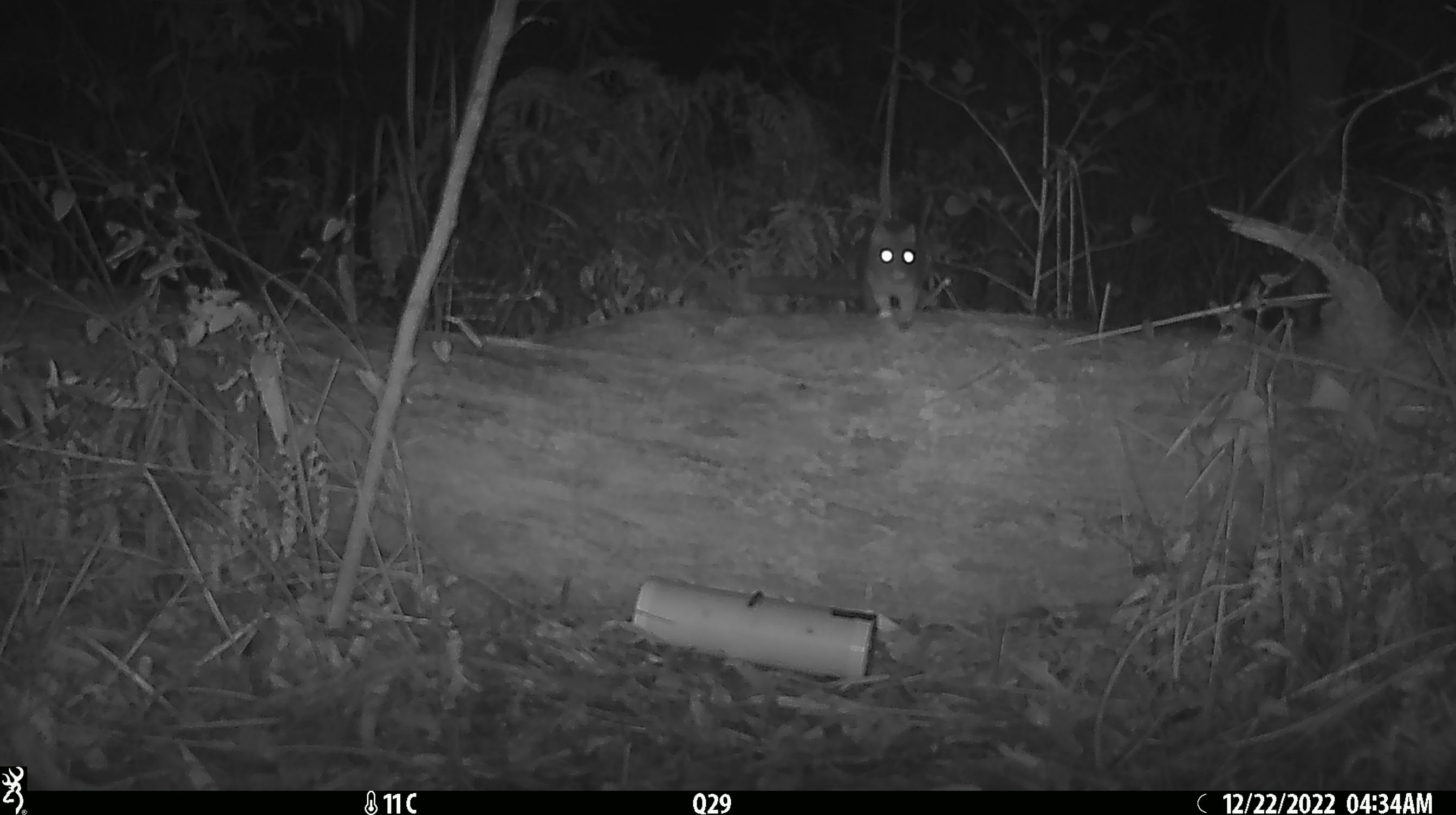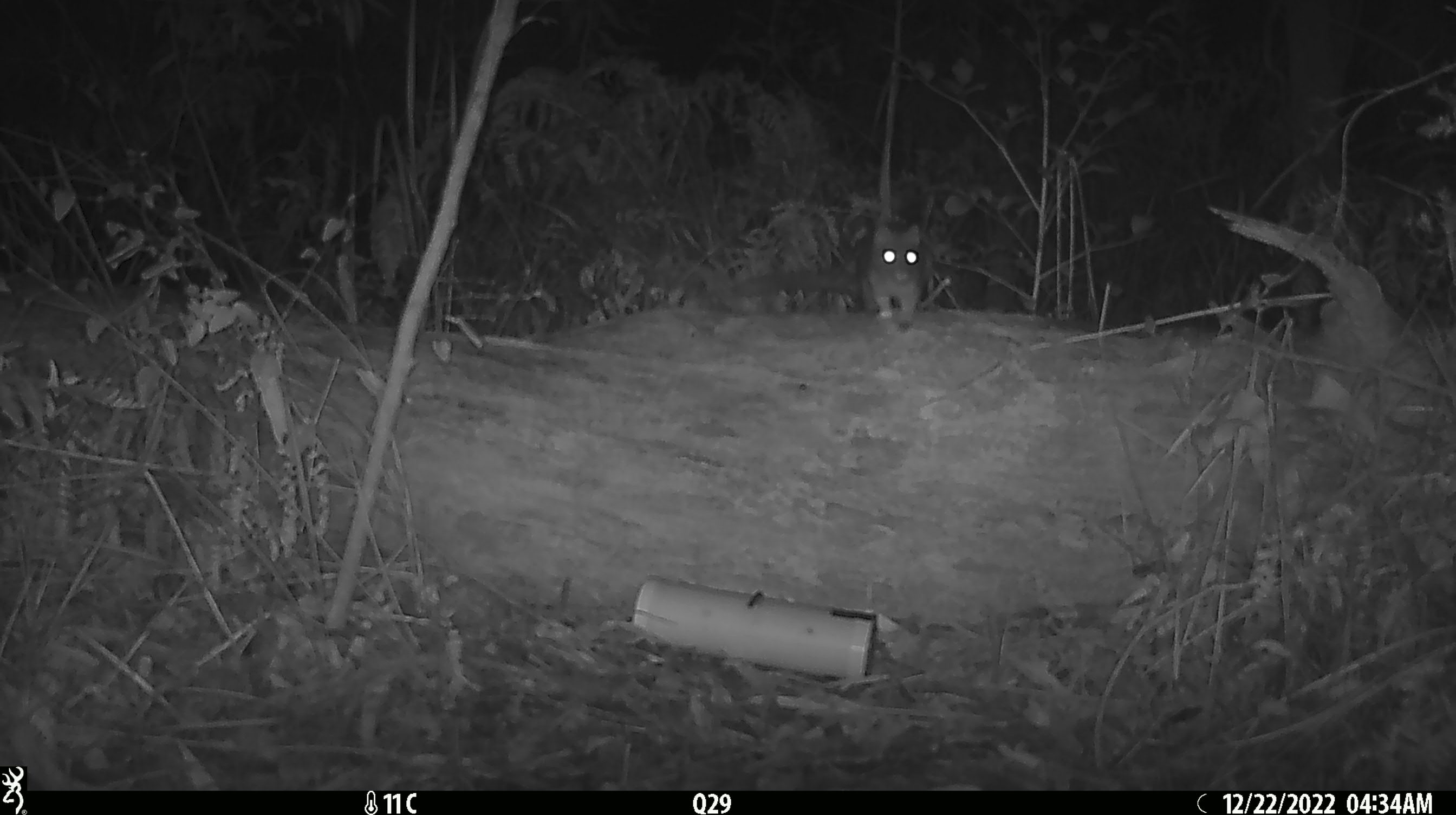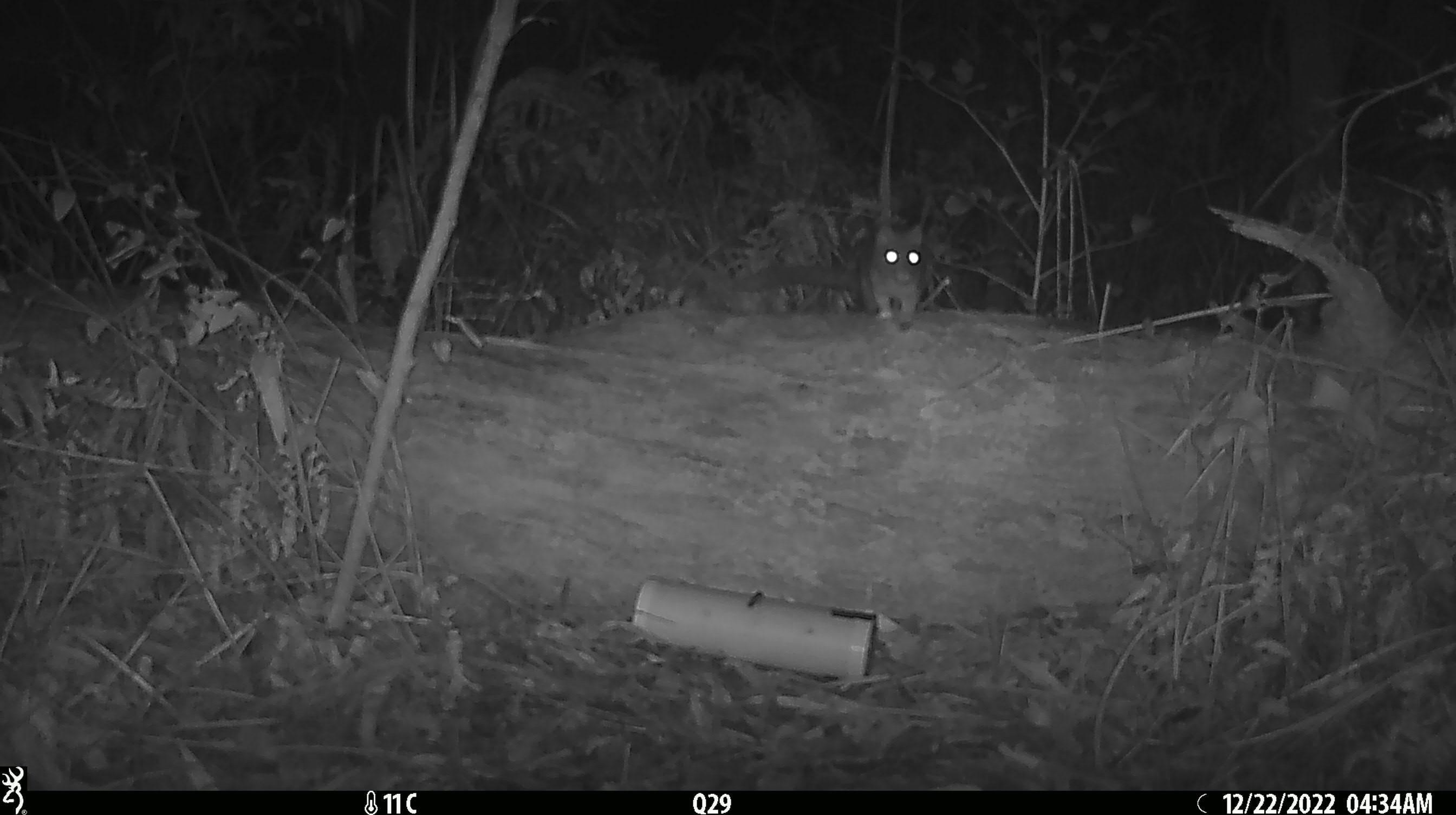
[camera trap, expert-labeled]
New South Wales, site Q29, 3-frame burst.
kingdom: Animalia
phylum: Chordata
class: Mammalia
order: Dasyuromorphia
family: Dasyuridae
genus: Dasyurus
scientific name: Dasyurus maculatus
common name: spotted-tailed quoll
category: quoll